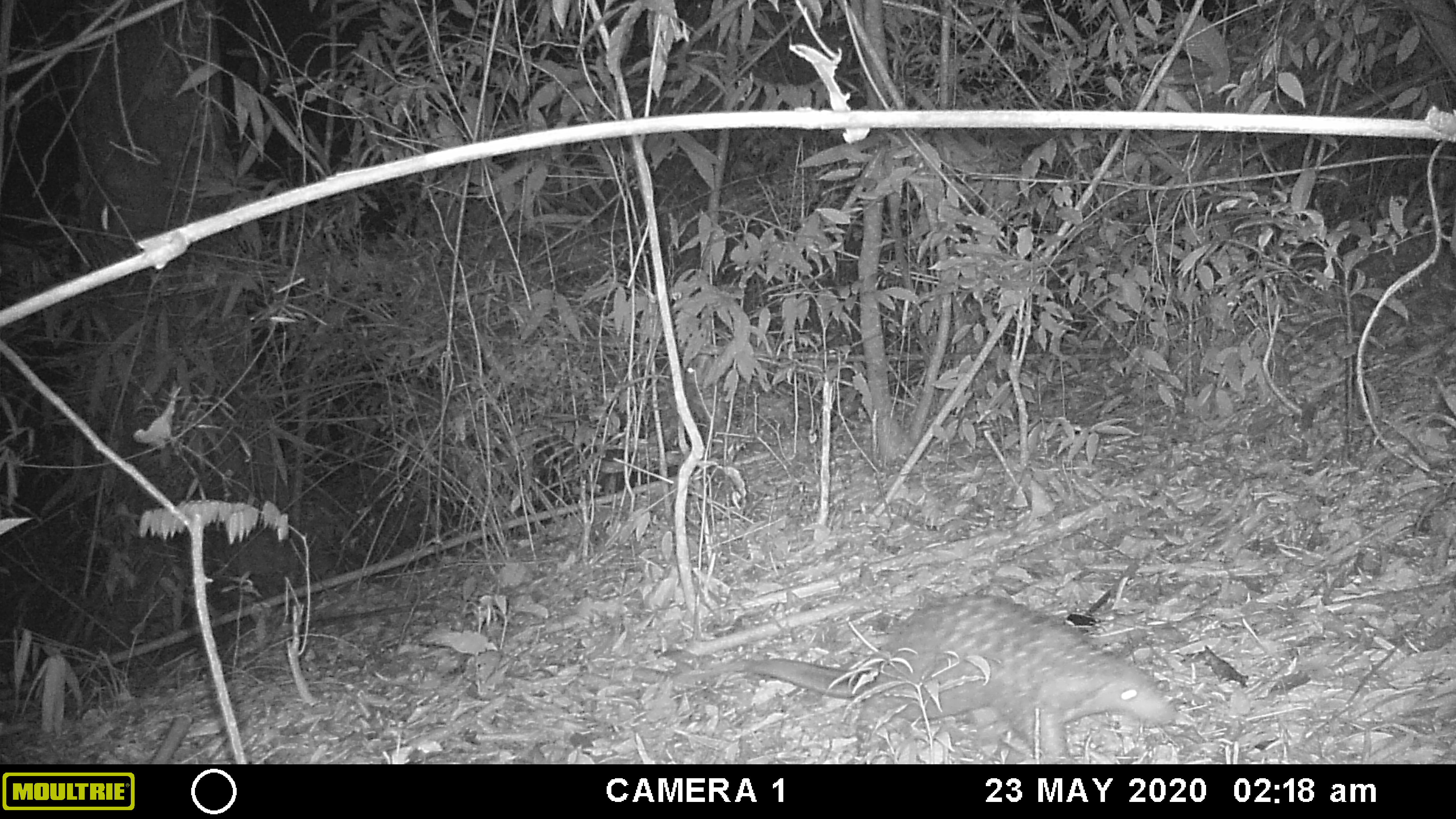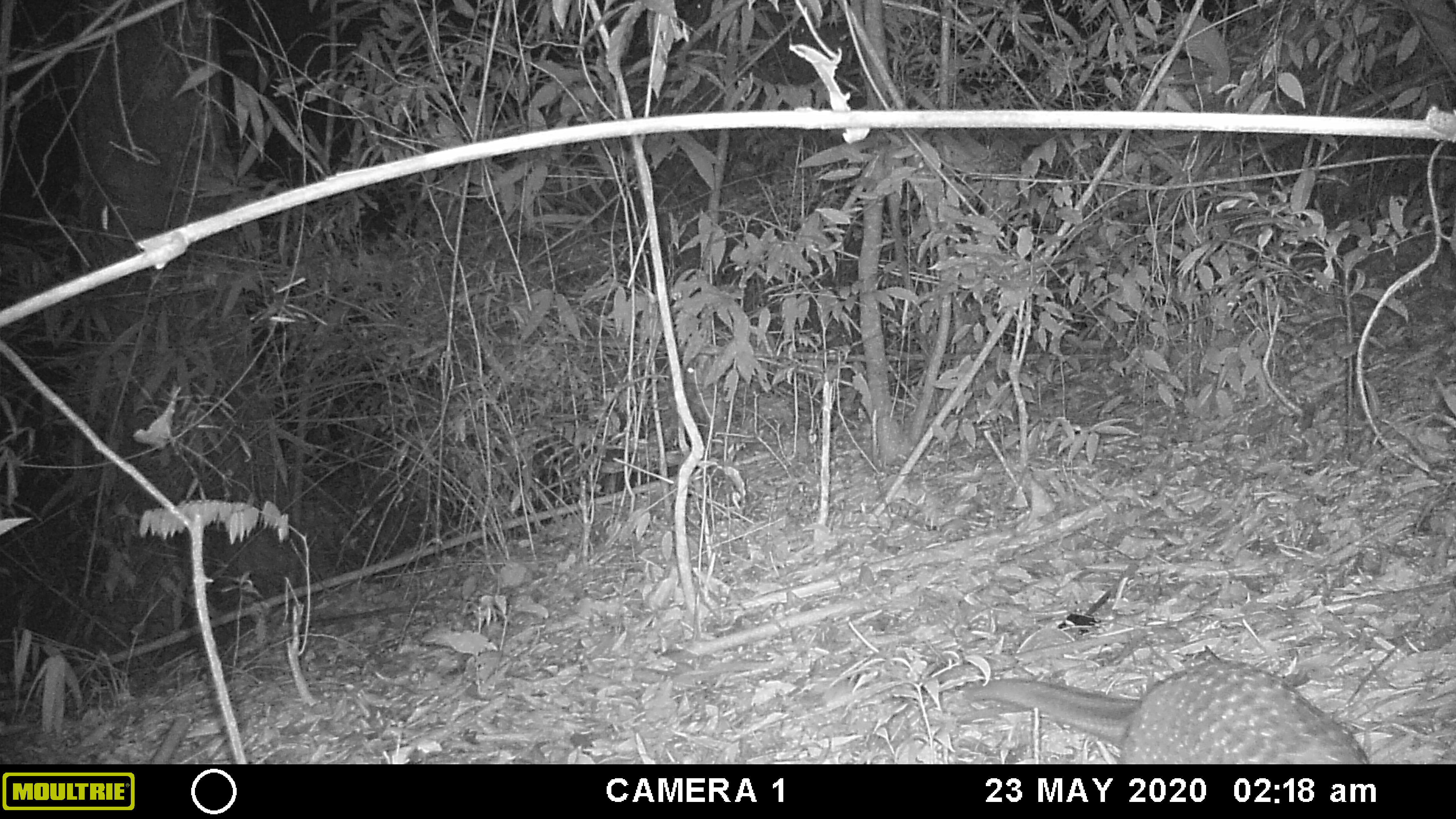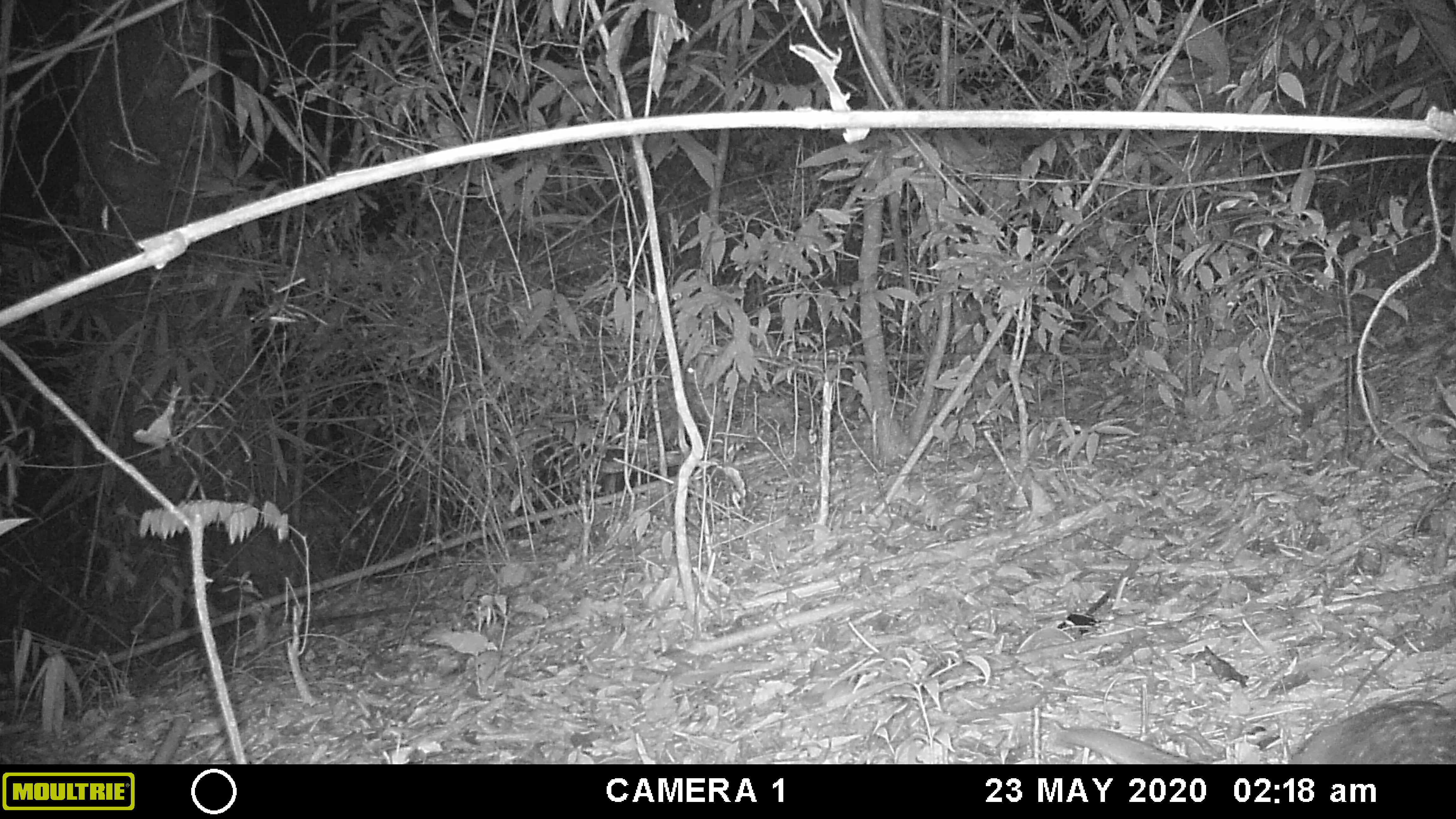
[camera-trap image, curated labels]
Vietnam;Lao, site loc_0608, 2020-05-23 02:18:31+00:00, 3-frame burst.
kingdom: Animalia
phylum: Chordata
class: Mammalia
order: Pholidota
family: Manidae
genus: Manis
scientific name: Manis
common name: asian pangolins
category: pangolin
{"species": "pangolin (asian pangolins) (Manis)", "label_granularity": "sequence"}